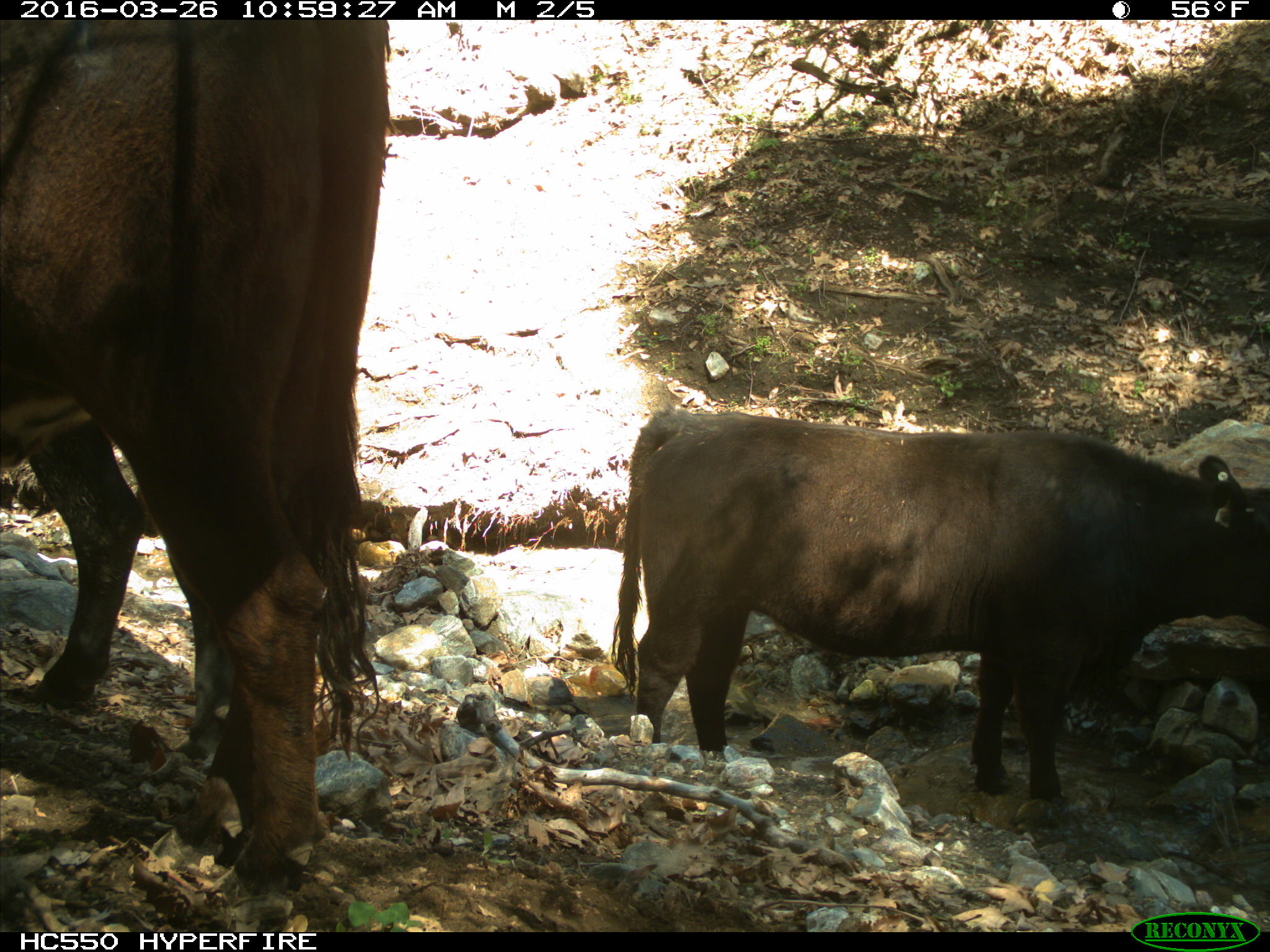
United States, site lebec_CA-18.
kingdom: Animalia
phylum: Chordata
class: Mammalia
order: Artiodactyla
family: Bovidae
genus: Bos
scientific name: Bos taurus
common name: domestic cow